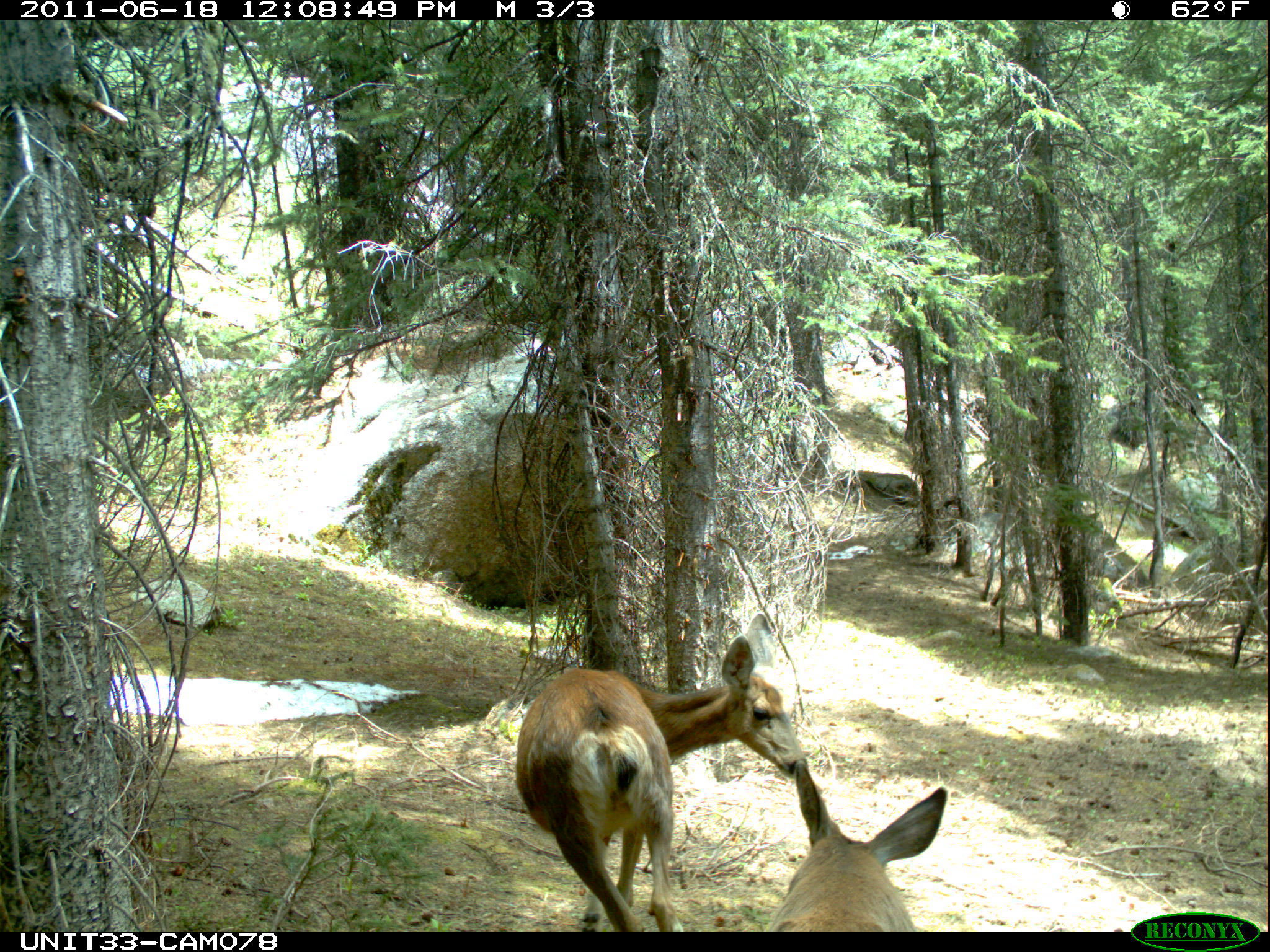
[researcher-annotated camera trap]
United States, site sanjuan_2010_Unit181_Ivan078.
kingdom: Animalia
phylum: Chordata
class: Mammalia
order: Artiodactyla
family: Cervidae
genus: Odocoileus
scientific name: Odocoileus hemionus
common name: mule deer